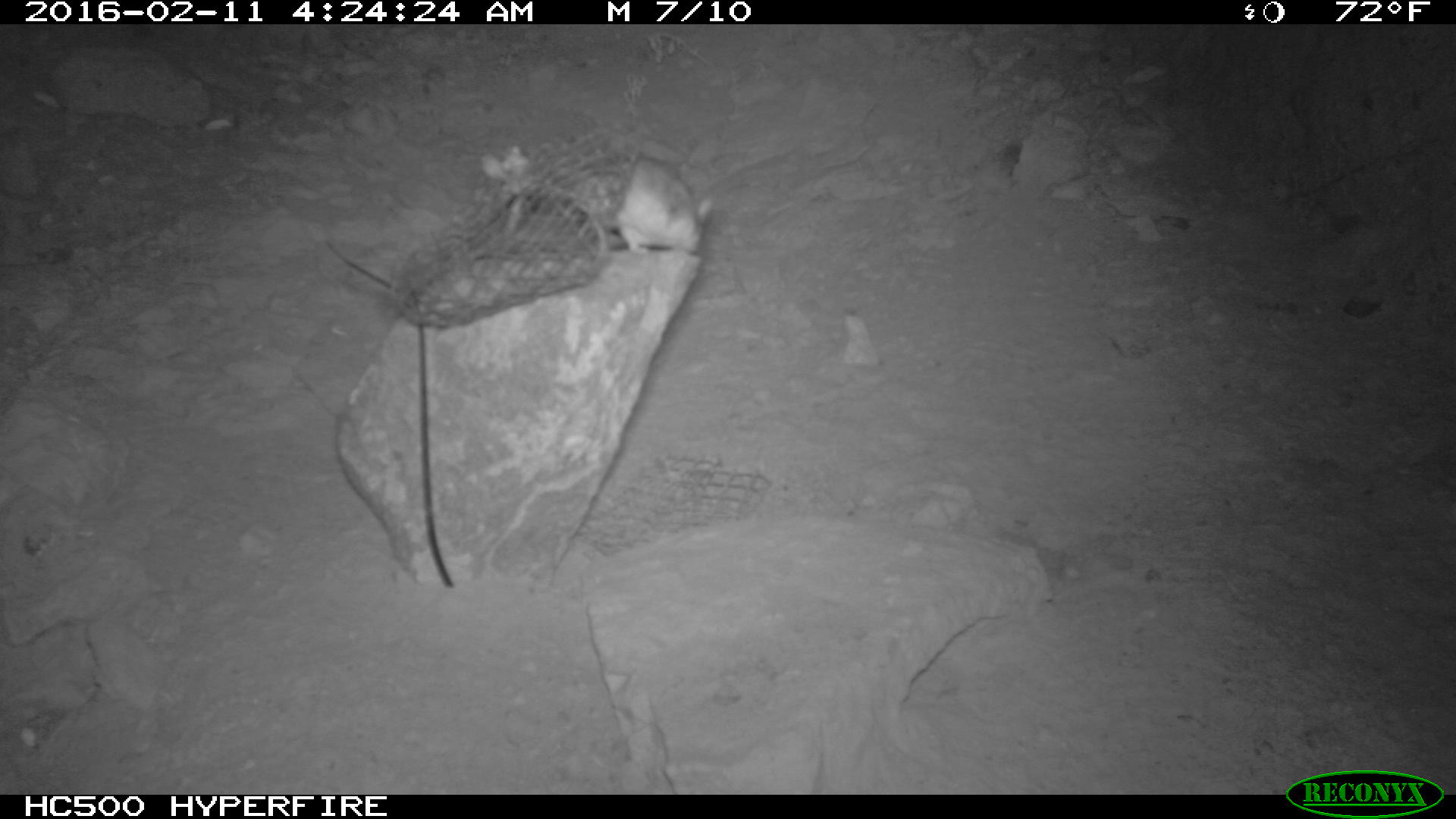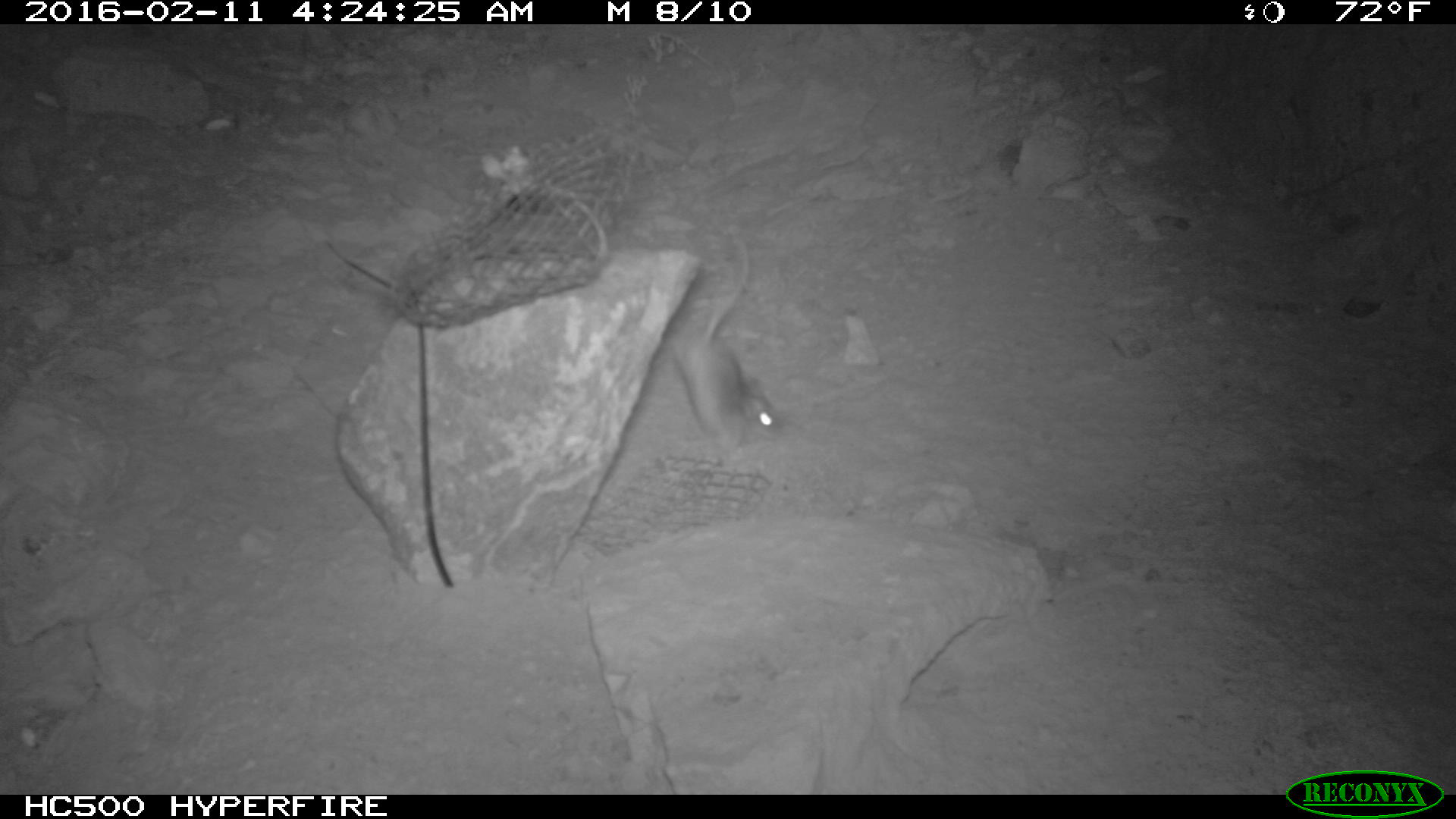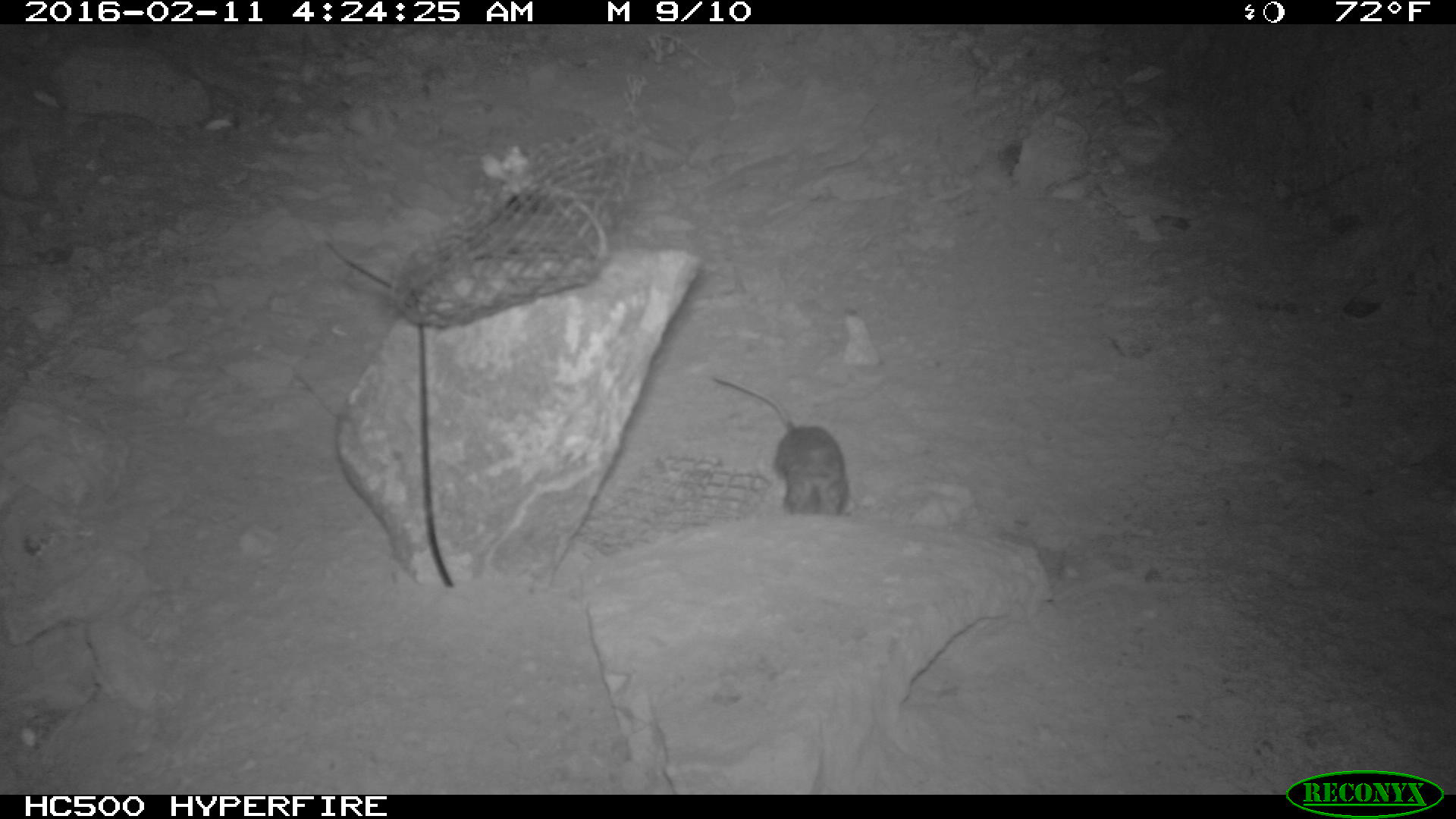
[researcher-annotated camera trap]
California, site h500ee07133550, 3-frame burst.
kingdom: Animalia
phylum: Chordata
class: Mammalia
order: Rodentia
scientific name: Rodentia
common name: rodent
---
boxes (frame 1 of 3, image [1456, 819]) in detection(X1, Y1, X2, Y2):
rodent: detection(573, 146, 712, 260)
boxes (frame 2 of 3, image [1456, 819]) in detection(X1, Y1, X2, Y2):
rodent: detection(667, 236, 783, 454)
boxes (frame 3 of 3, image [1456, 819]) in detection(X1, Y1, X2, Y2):
rodent: detection(704, 375, 848, 515)